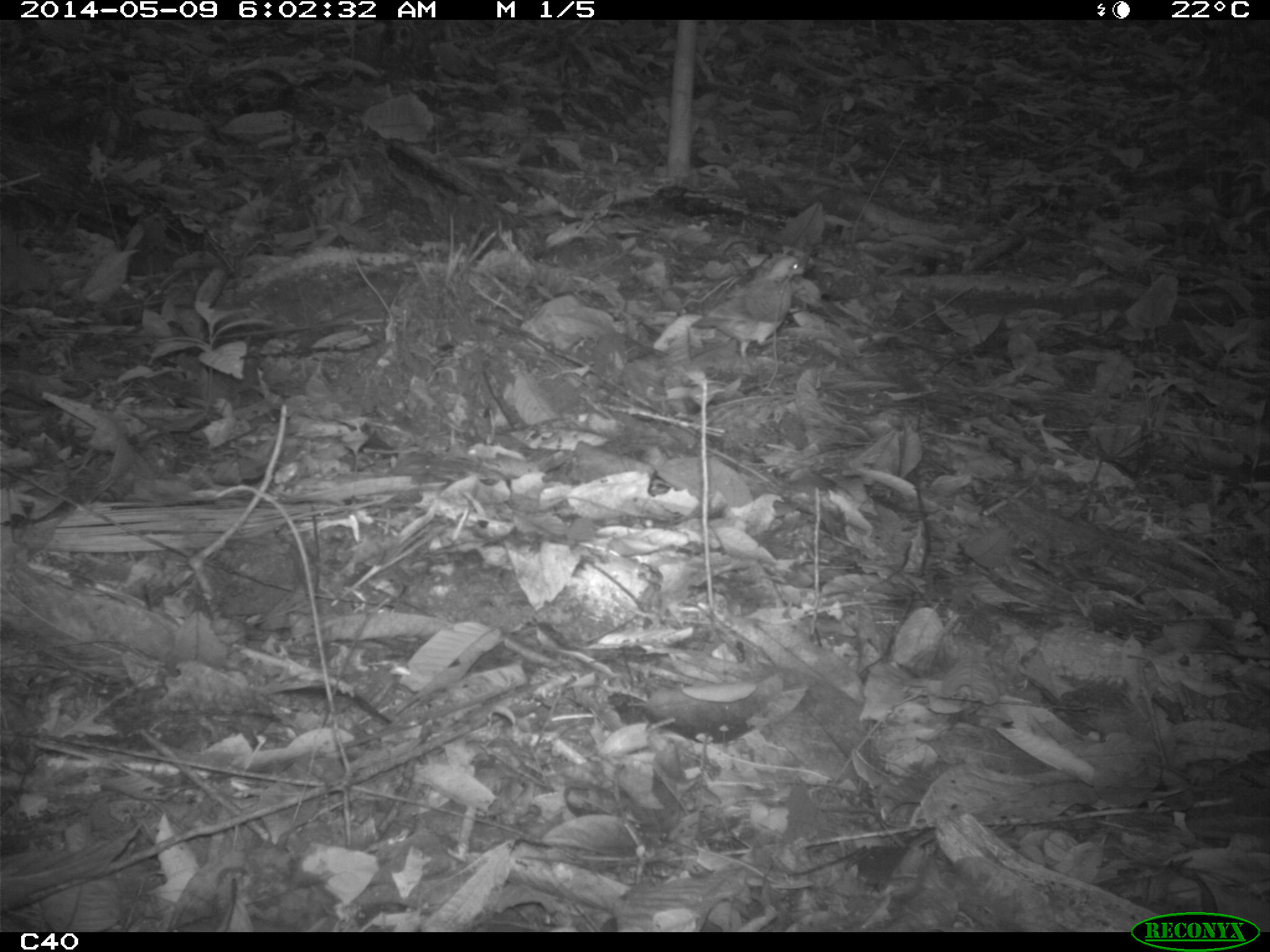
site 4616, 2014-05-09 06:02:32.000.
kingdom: Animalia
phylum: Chordata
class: Aves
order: Columbiformes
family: Columbidae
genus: Leptotila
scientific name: Leptotila rufaxilla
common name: gray-fronted dove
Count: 1.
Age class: adult.